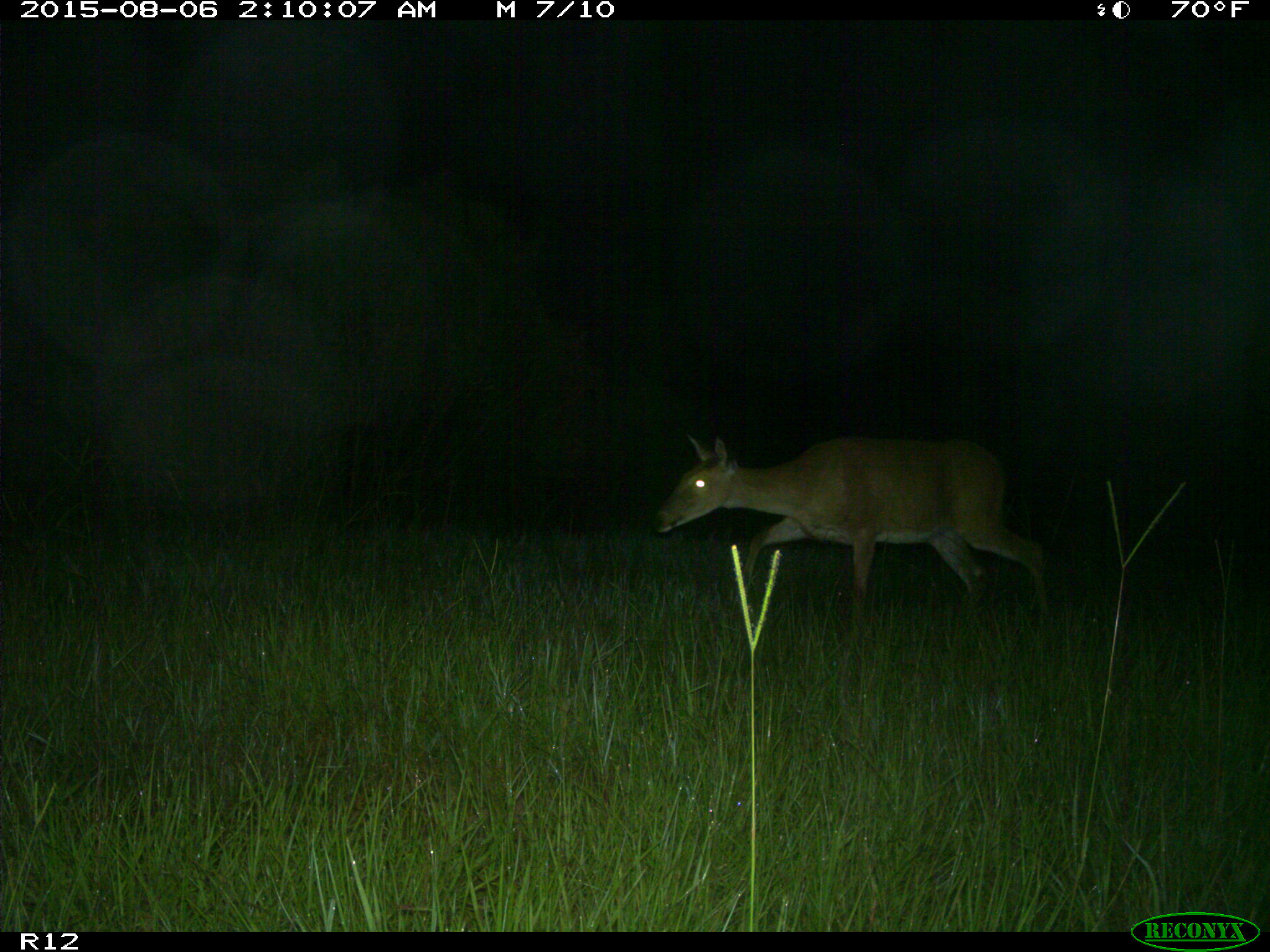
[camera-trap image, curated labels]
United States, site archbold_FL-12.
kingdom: Animalia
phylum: Chordata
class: Mammalia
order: Artiodactyla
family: Cervidae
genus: Odocoileus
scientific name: Odocoileus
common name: deer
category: unidentified deer